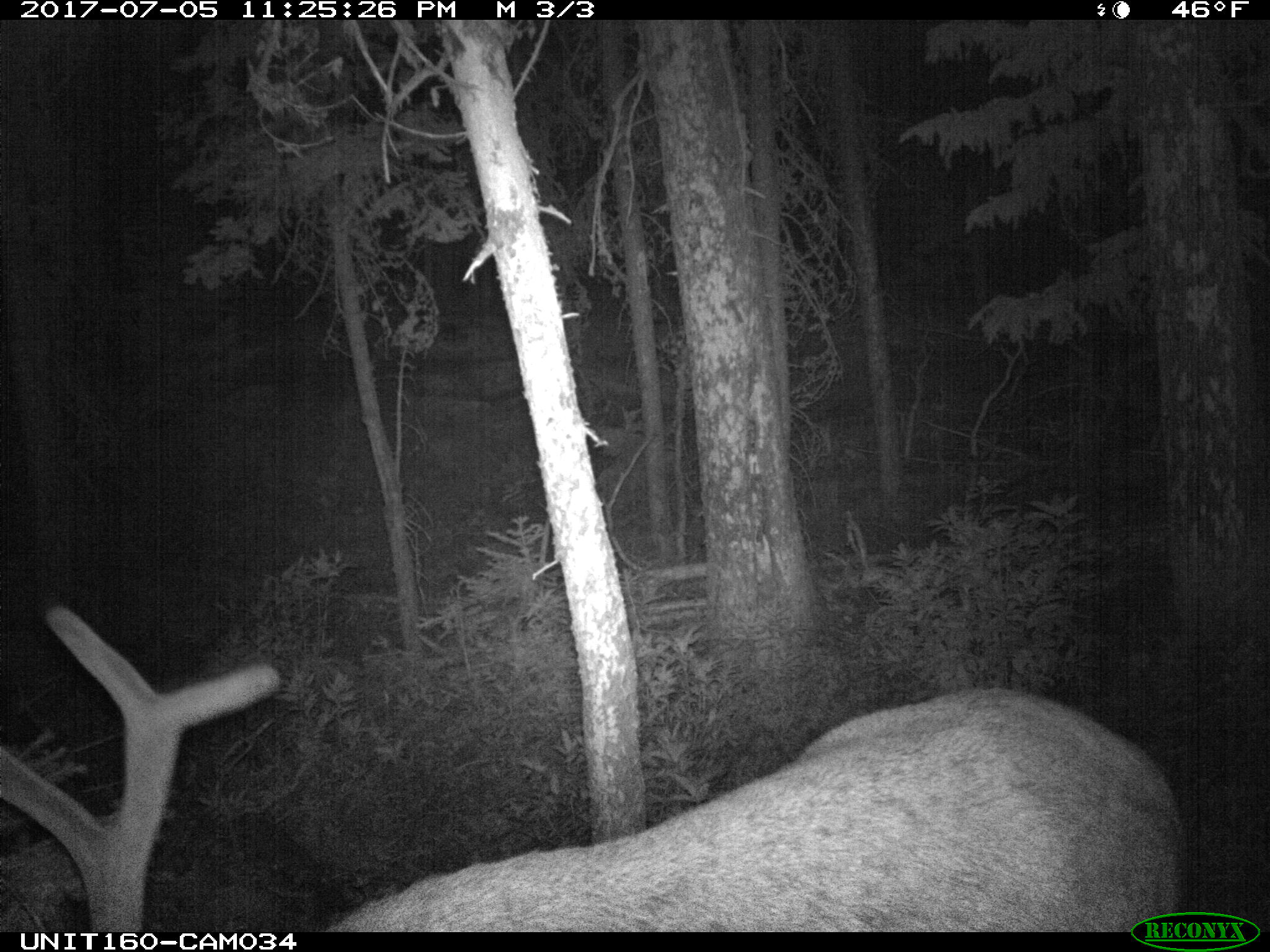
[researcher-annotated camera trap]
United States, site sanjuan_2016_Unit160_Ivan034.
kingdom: Animalia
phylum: Chordata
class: Mammalia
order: Artiodactyla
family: Cervidae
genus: Cervus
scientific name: Cervus elaphus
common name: red deer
Cervus elaphus (red deer).